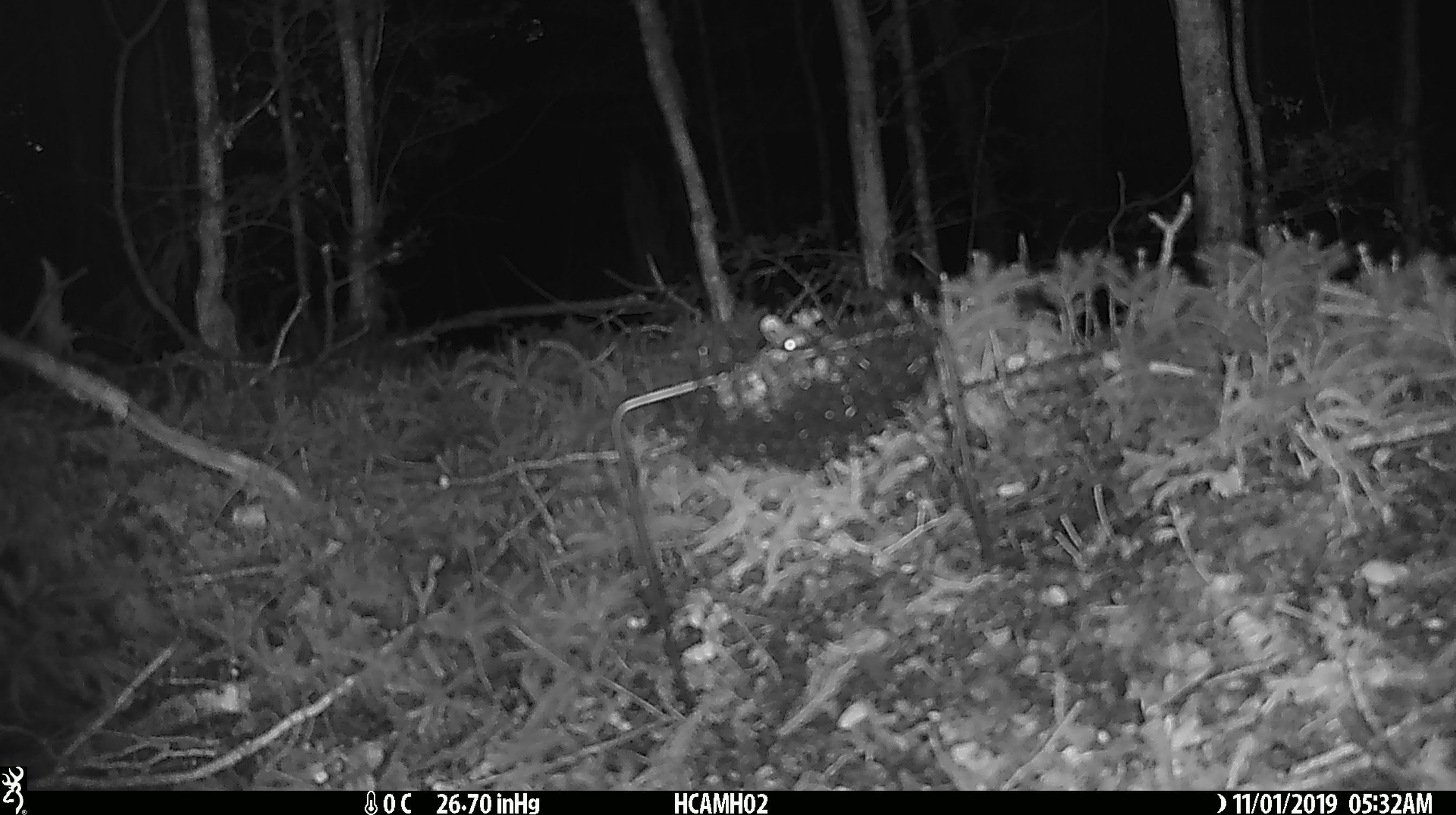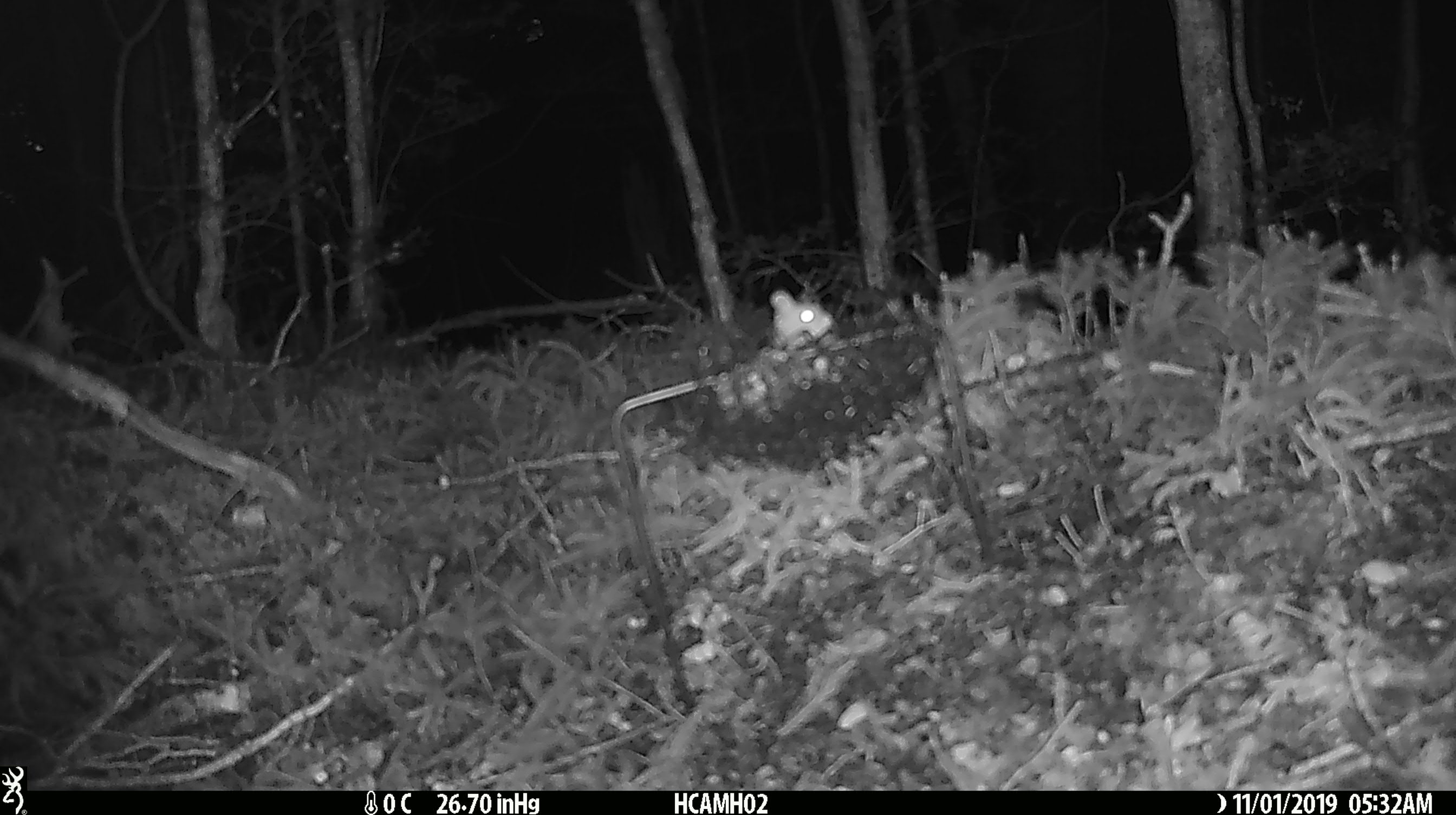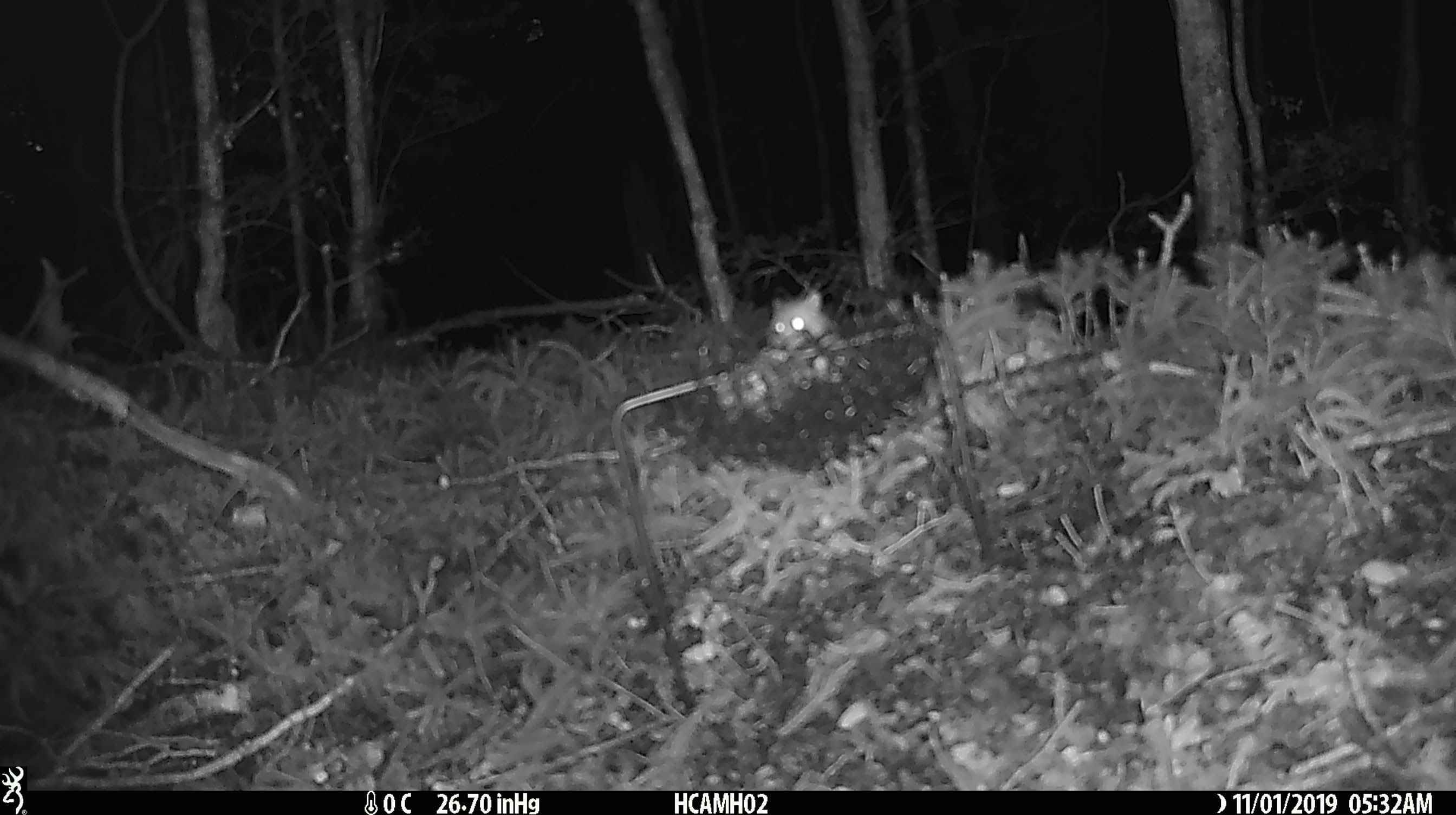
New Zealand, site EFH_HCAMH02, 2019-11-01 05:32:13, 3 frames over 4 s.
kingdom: Animalia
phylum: Chordata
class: Mammalia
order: Rodentia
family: Muridae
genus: Mus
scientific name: Mus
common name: mouse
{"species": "mouse (Mus)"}